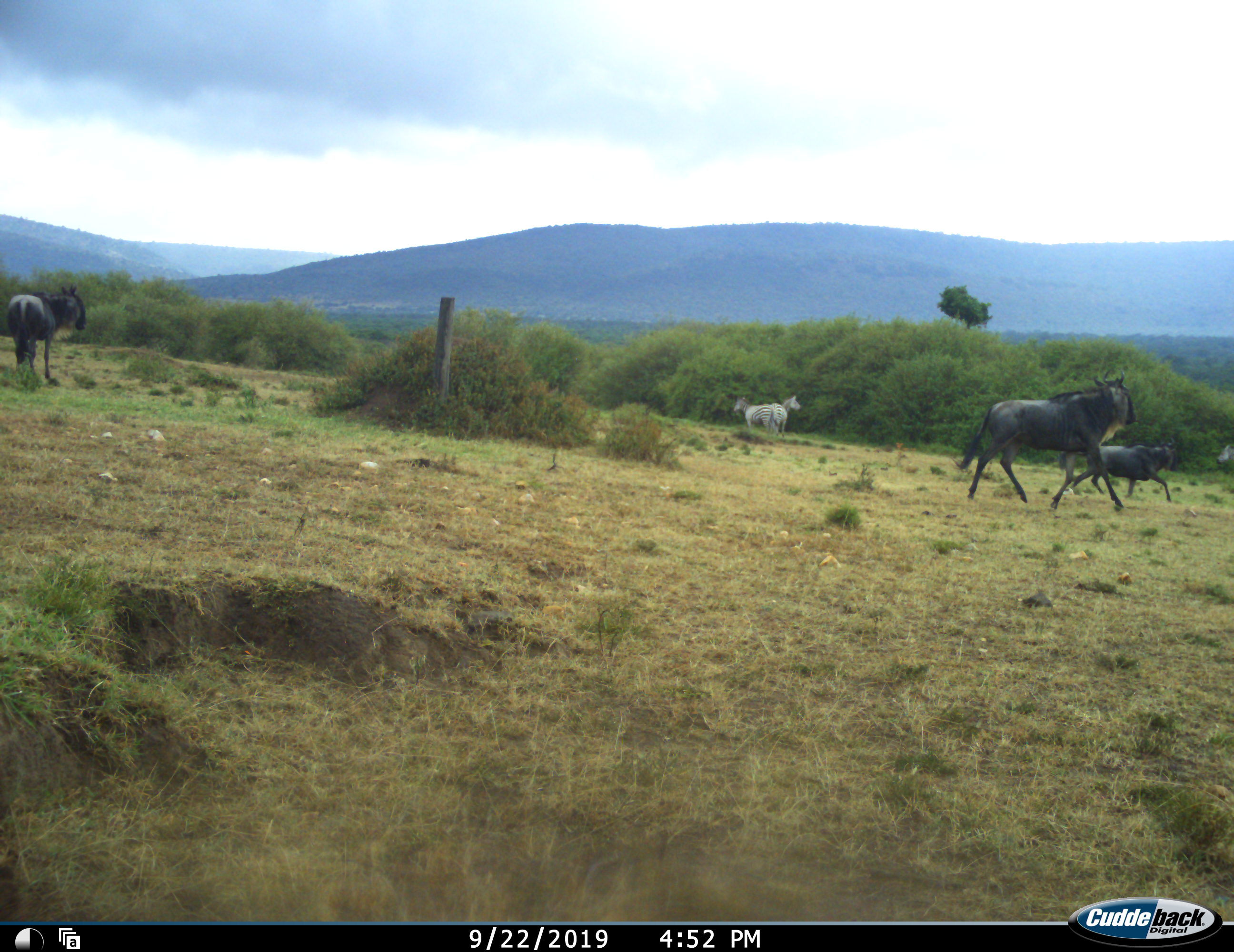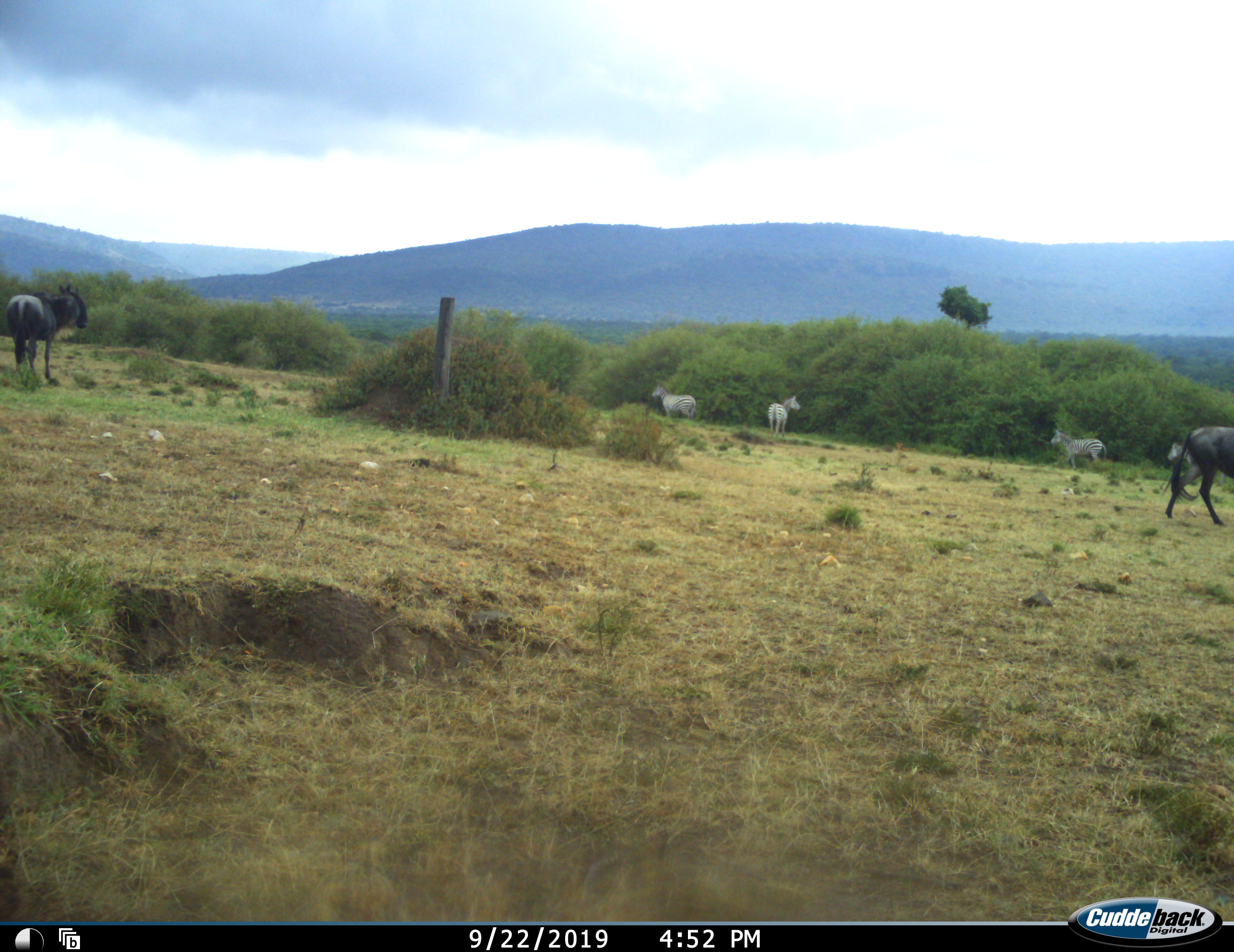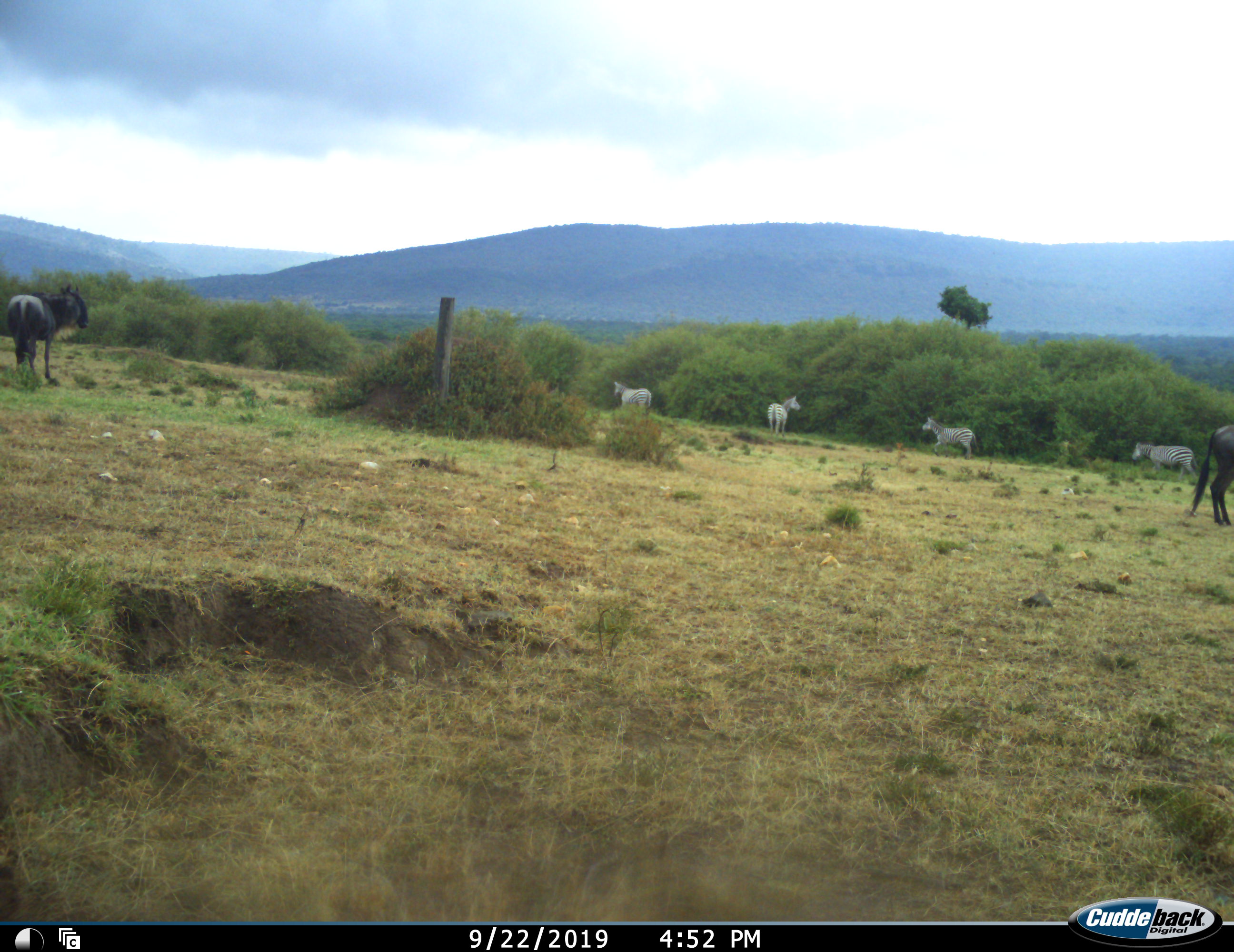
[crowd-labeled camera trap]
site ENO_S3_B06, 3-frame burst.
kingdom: Animalia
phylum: Chordata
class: Mammalia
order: Artiodactyla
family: Bovidae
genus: Connochaetes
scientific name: Connochaetes taurinus taurinus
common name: blue wildebeest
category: wildebeestblue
Wildebeestblue (blue wildebeest) (Connochaetes taurinus taurinus), count 3. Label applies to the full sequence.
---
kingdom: Animalia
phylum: Chordata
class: Mammalia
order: Perissodactyla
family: Equidae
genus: Equus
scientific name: Equus quagga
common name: plains zebra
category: zebraplains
Zebraplains (plains zebra) (Equus quagga), count 4. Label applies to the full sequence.